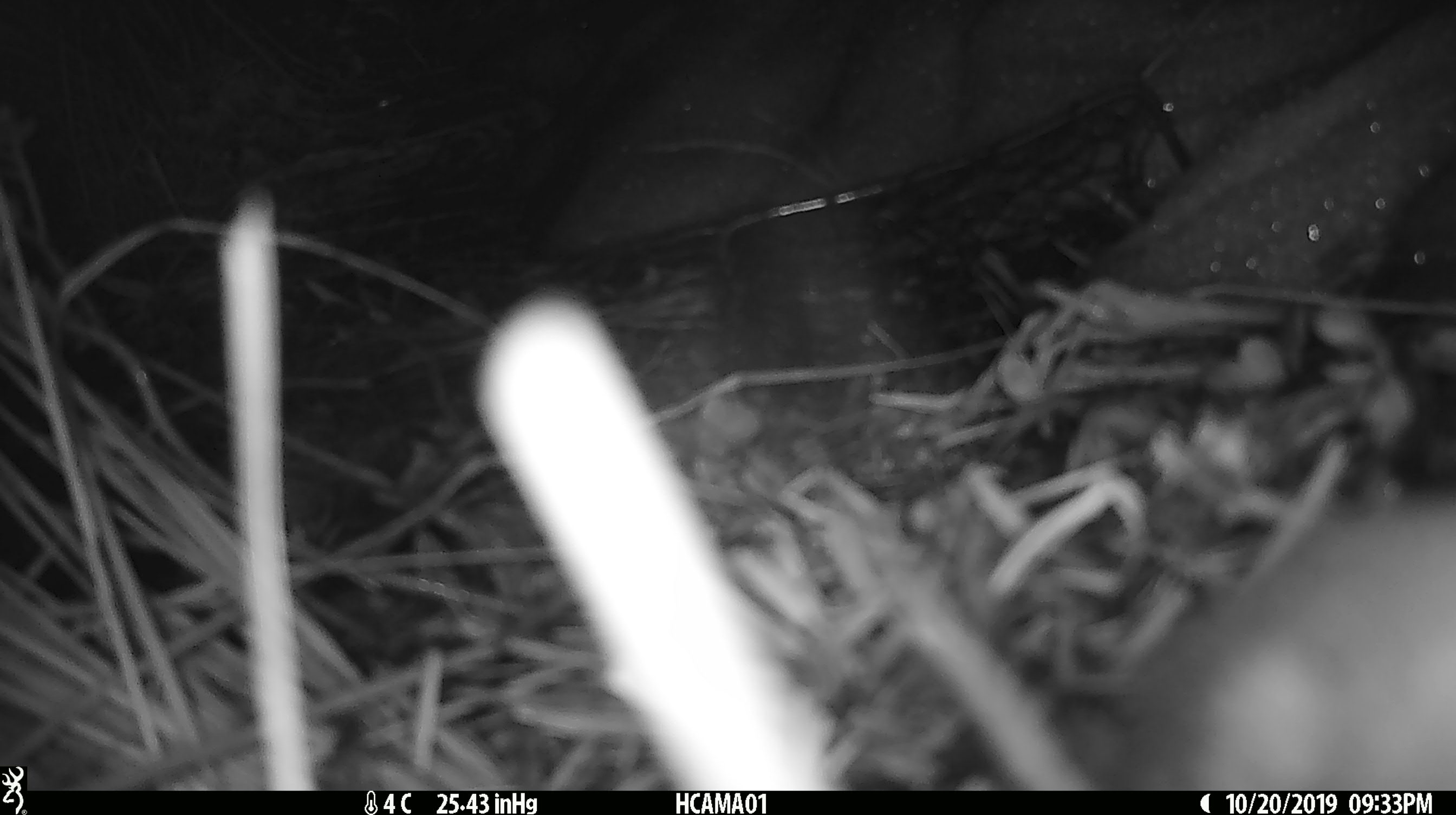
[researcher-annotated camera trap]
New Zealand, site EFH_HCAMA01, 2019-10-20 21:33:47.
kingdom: Animalia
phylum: Chordata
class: Mammalia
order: Rodentia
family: Muridae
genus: Mus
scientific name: Mus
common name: mouse